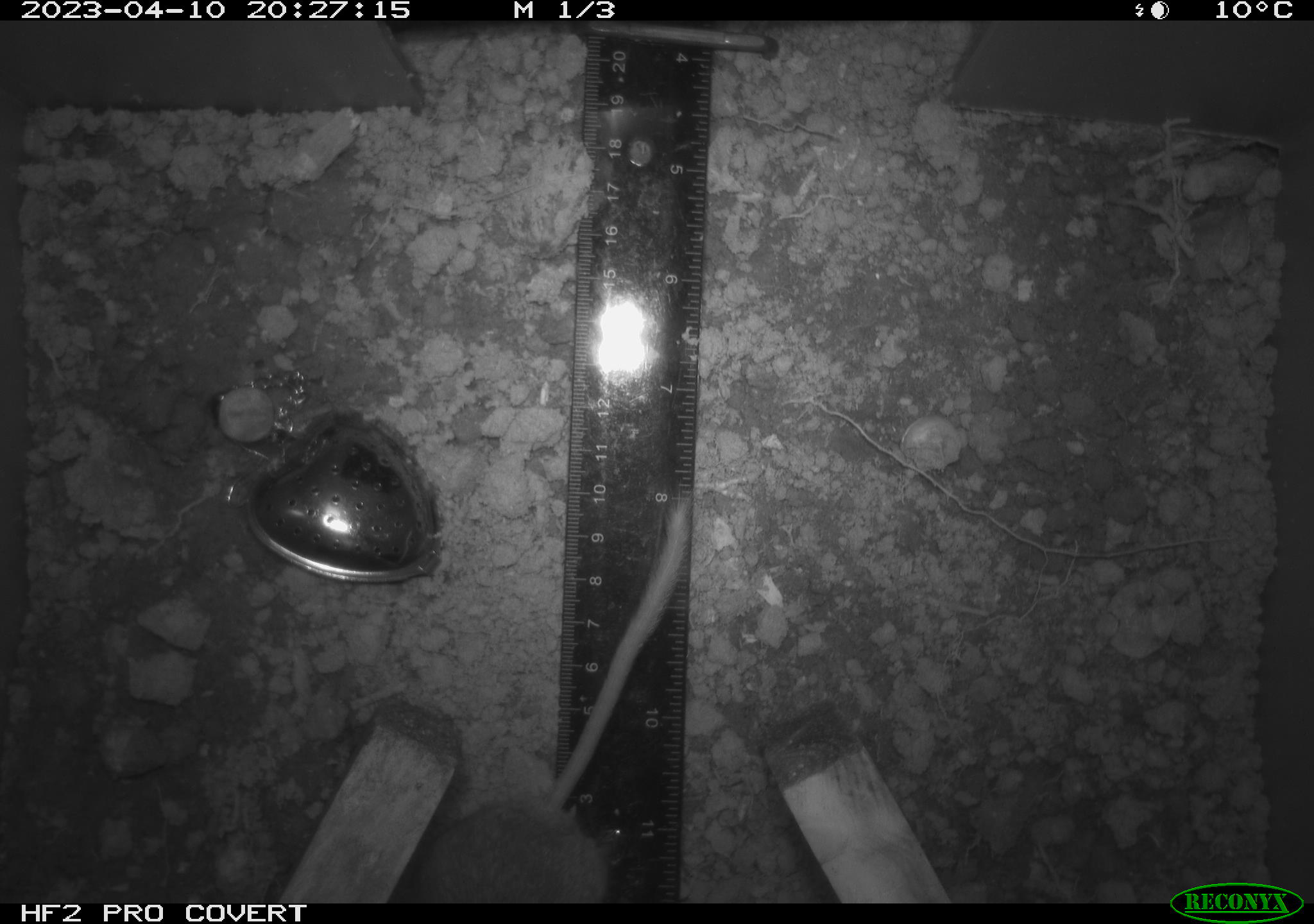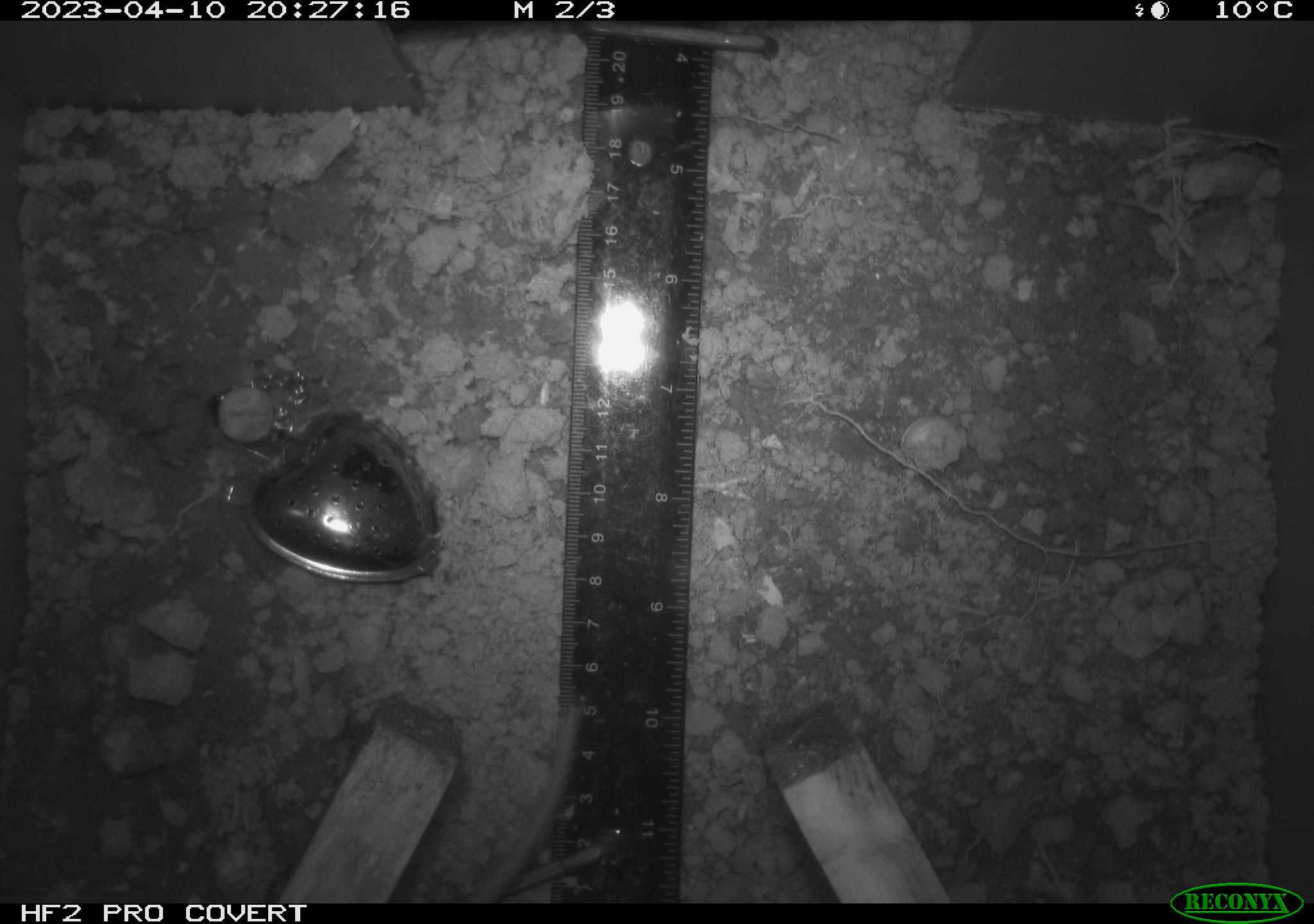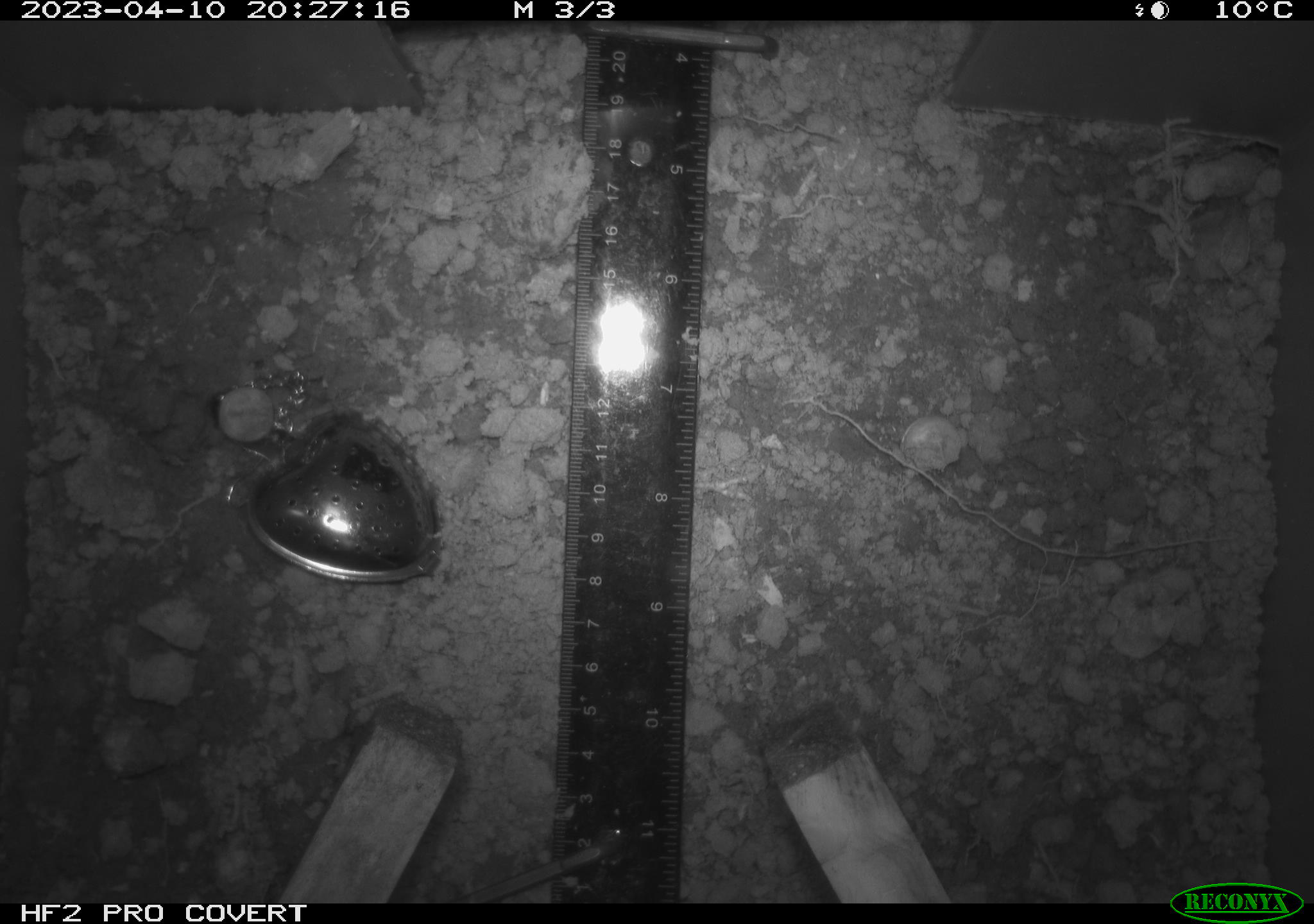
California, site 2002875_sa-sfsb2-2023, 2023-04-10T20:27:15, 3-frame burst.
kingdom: Animalia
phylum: Chordata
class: Mammalia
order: Rodentia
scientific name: Rodentia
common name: mouse species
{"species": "mouse species (Rodentia)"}